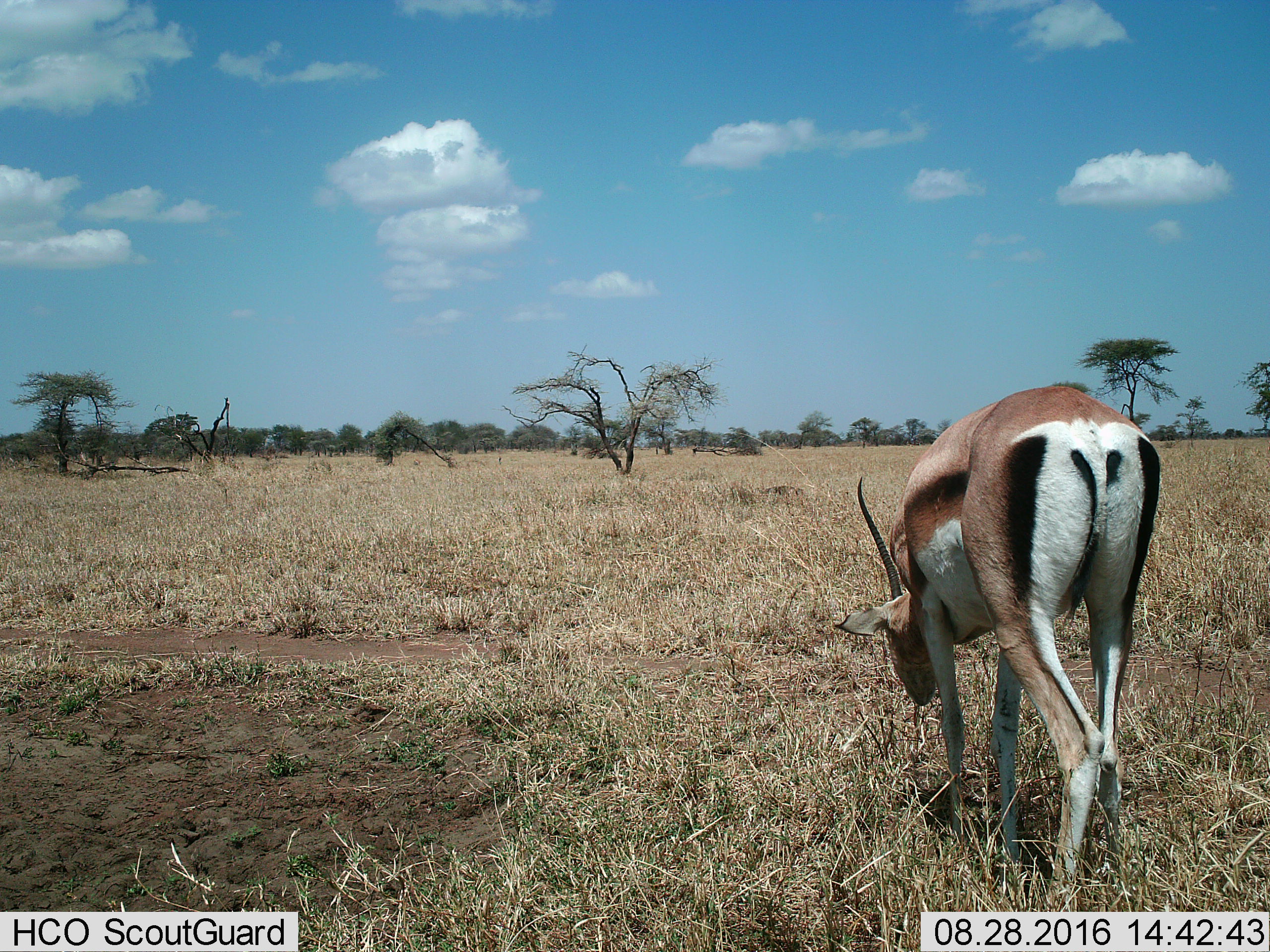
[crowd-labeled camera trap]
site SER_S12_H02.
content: unidentified animal